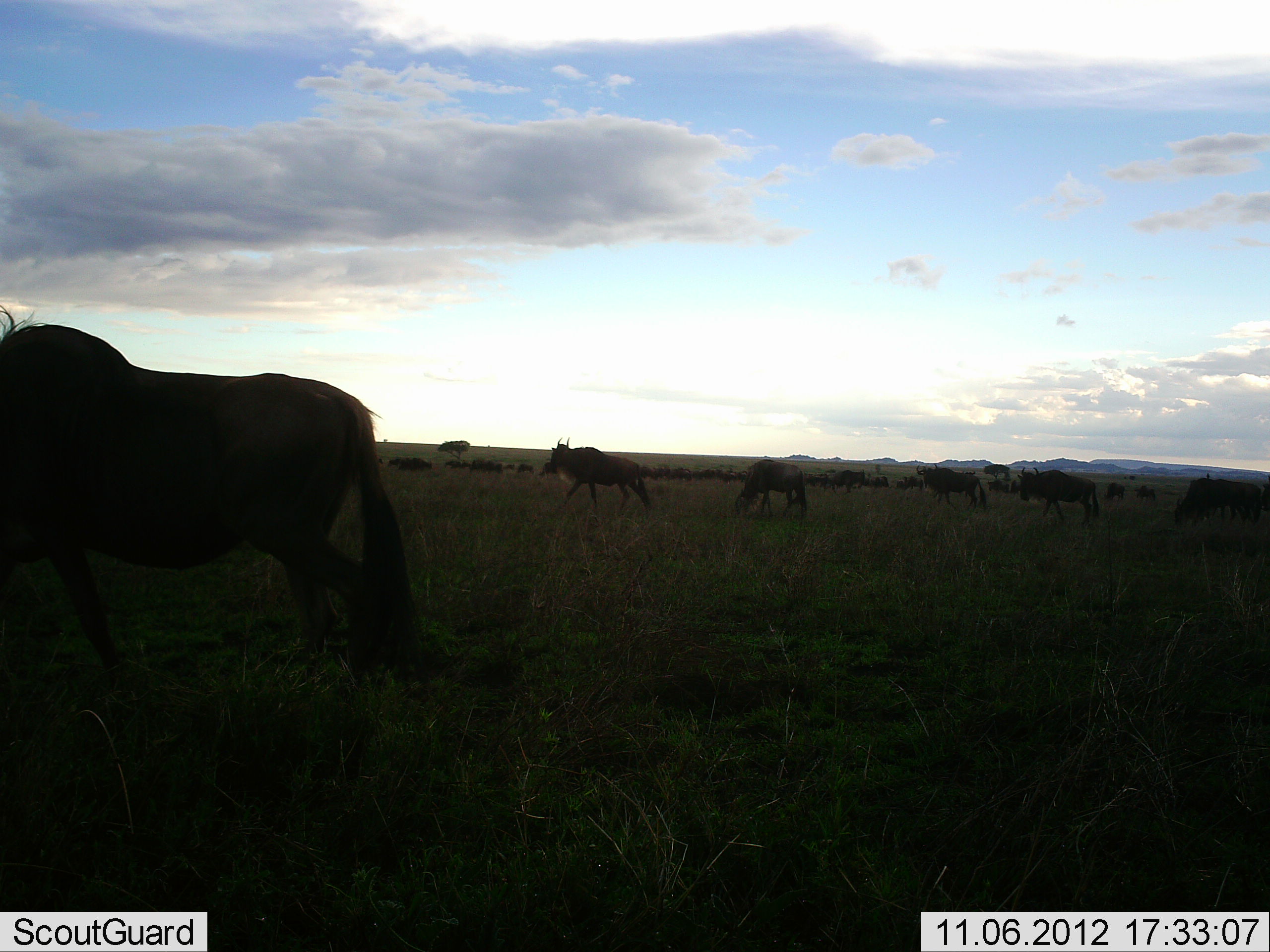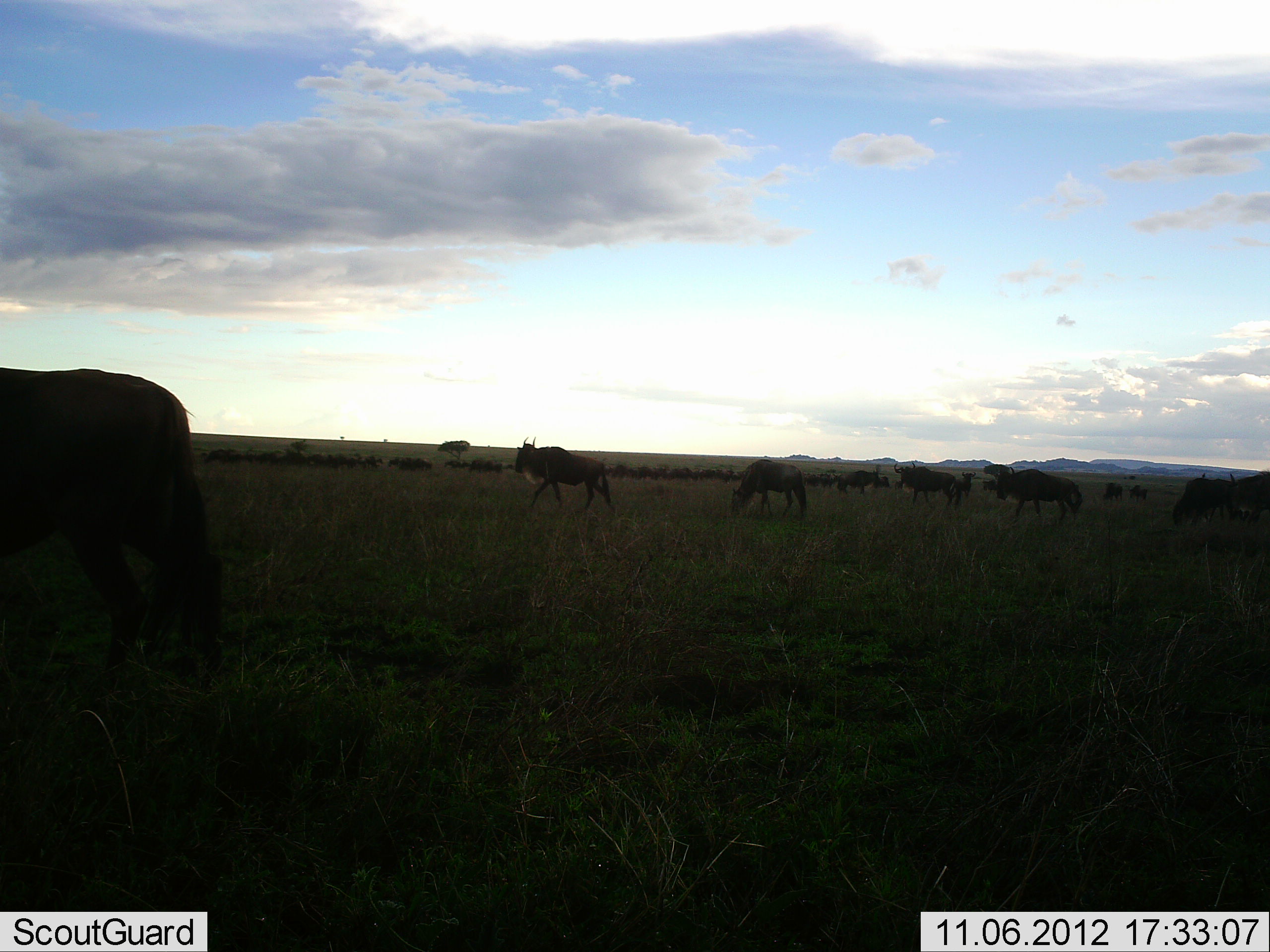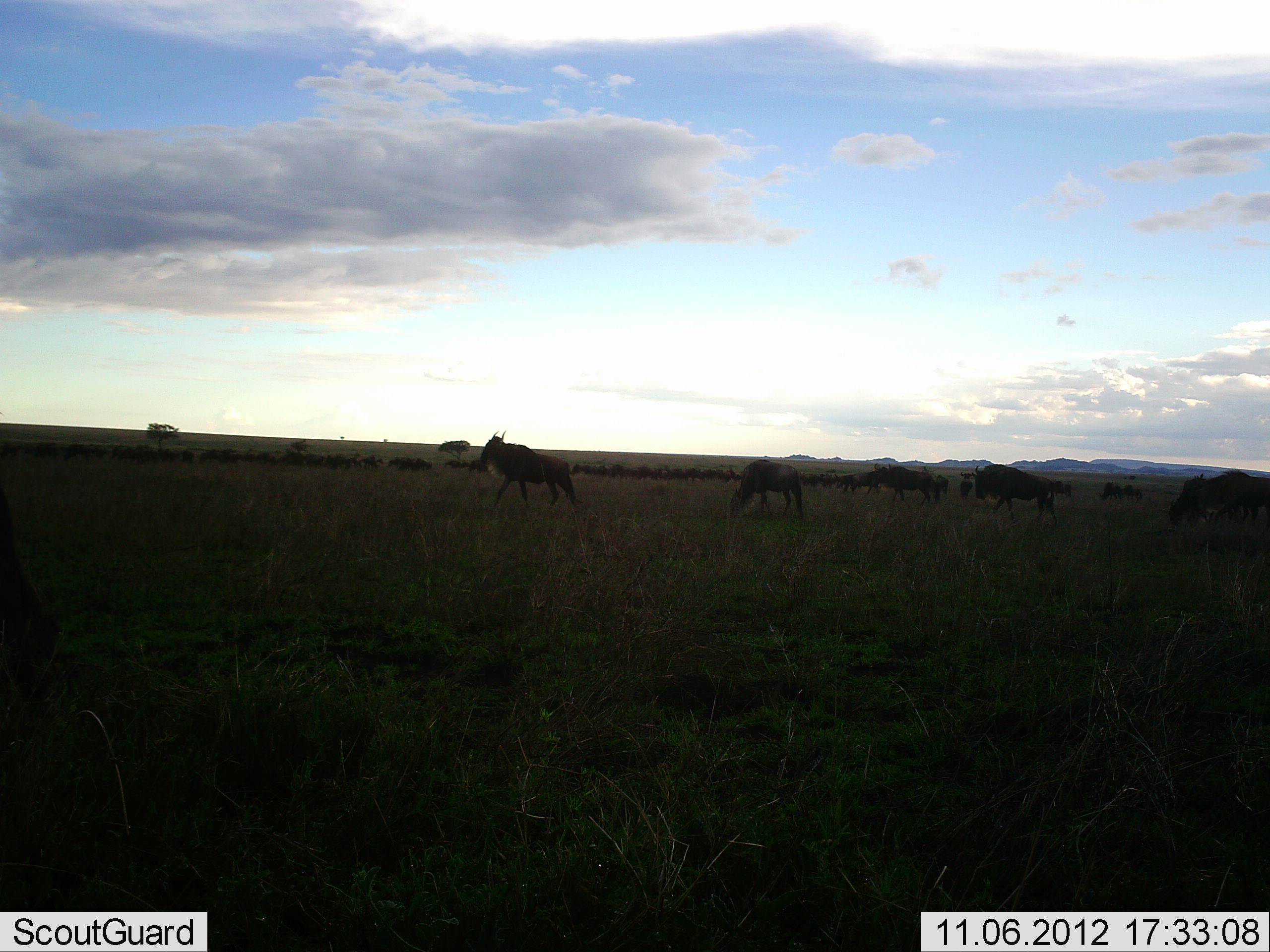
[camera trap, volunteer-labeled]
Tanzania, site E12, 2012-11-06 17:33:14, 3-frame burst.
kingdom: Animalia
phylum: Chordata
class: Mammalia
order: Artiodactyla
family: Bovidae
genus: Connochaetes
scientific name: Connochaetes taurinus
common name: blue wildebeest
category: wildebeest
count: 11-50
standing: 40%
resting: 0%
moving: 100%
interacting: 10%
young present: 0%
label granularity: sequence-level